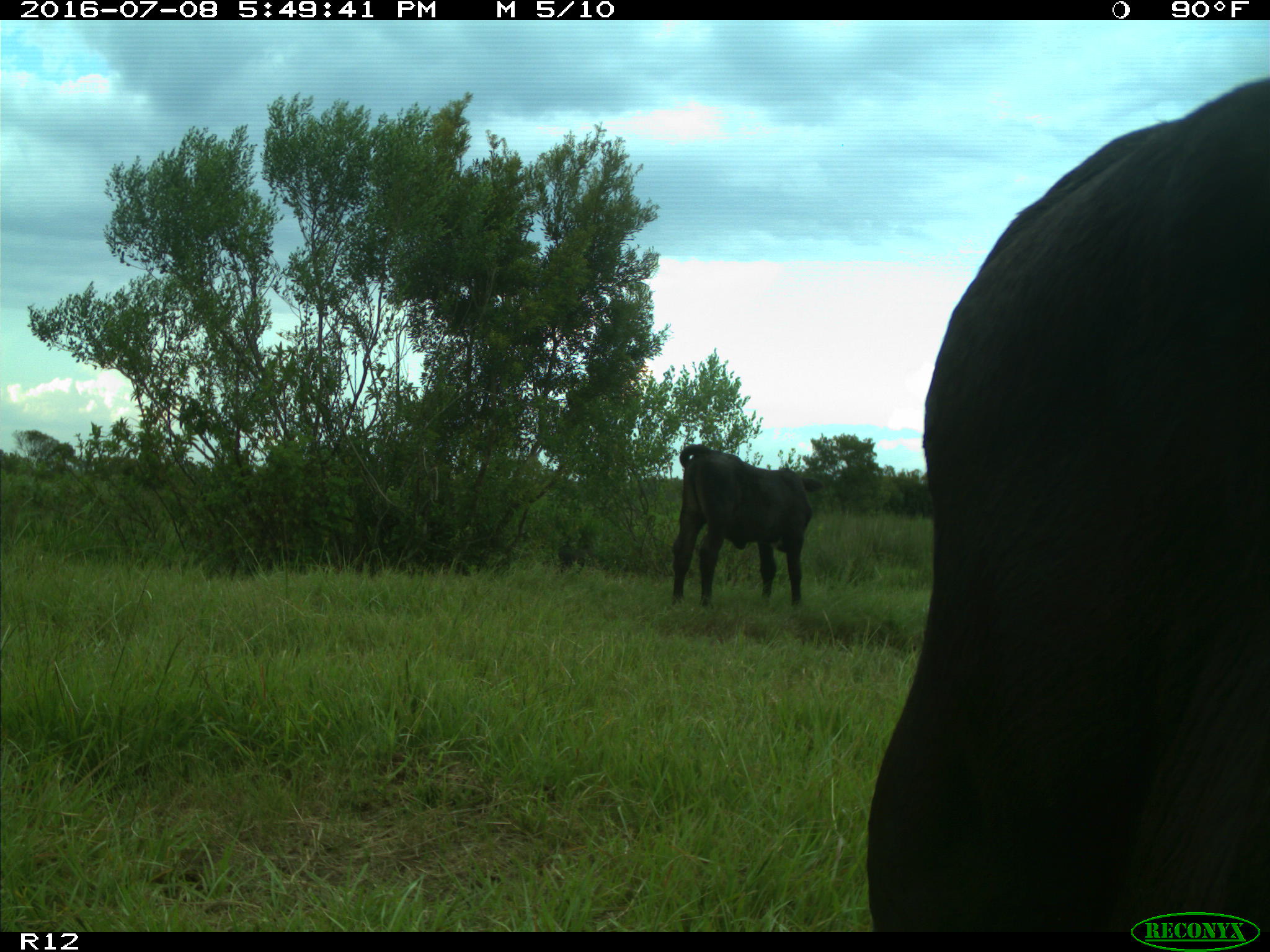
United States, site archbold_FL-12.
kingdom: Animalia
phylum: Chordata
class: Mammalia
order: Artiodactyla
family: Bovidae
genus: Bos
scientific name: Bos taurus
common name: domestic cow